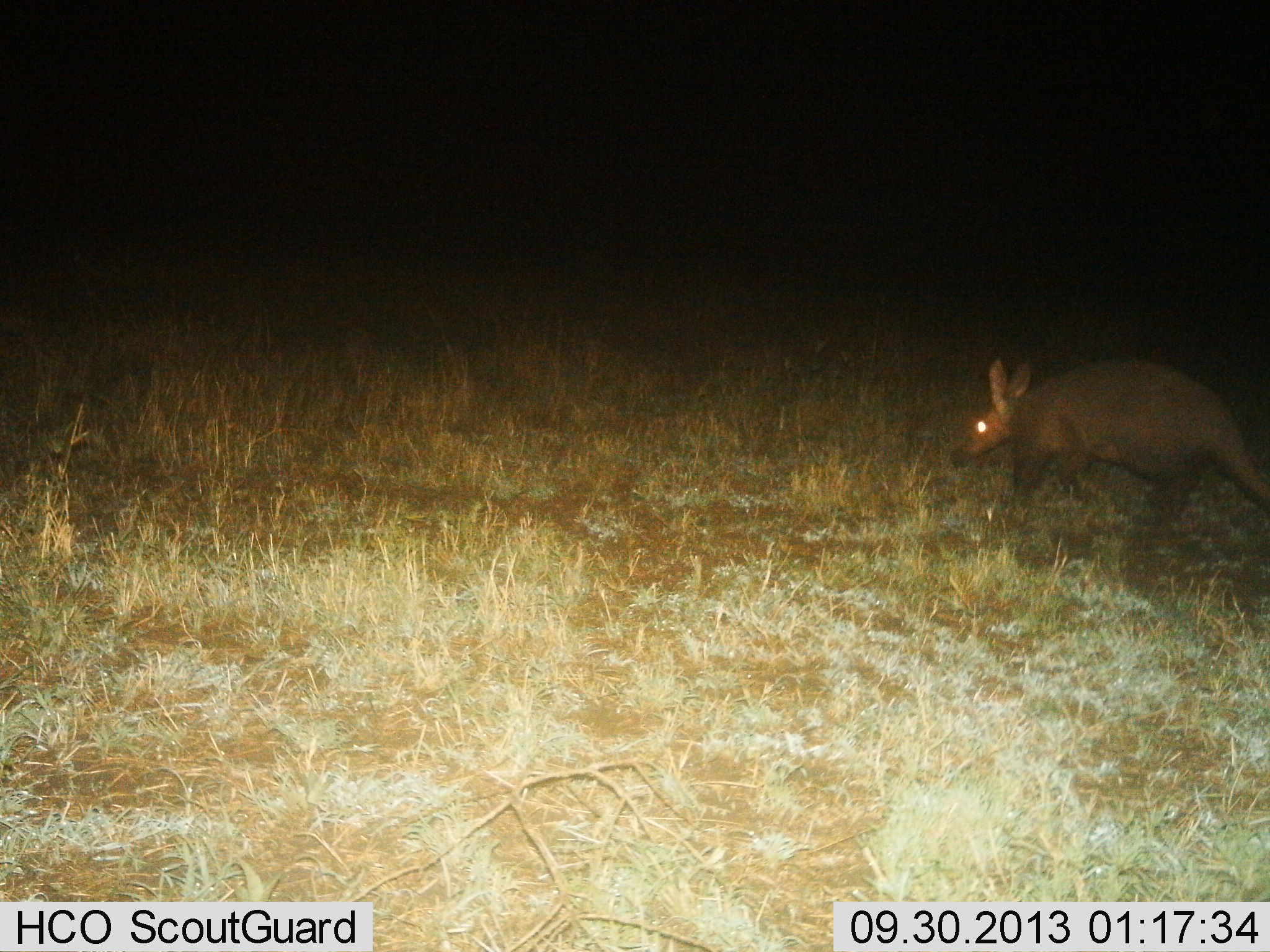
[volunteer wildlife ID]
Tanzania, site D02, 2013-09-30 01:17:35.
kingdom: Animalia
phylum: Chordata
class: Mammalia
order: Tubulidentata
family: Orycteropodidae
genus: Orycteropus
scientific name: Orycteropus afer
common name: aardvark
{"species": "aardvark (Orycteropus afer)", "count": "1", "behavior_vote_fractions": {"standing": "20%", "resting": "5%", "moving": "85%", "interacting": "5%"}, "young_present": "0%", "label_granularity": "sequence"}